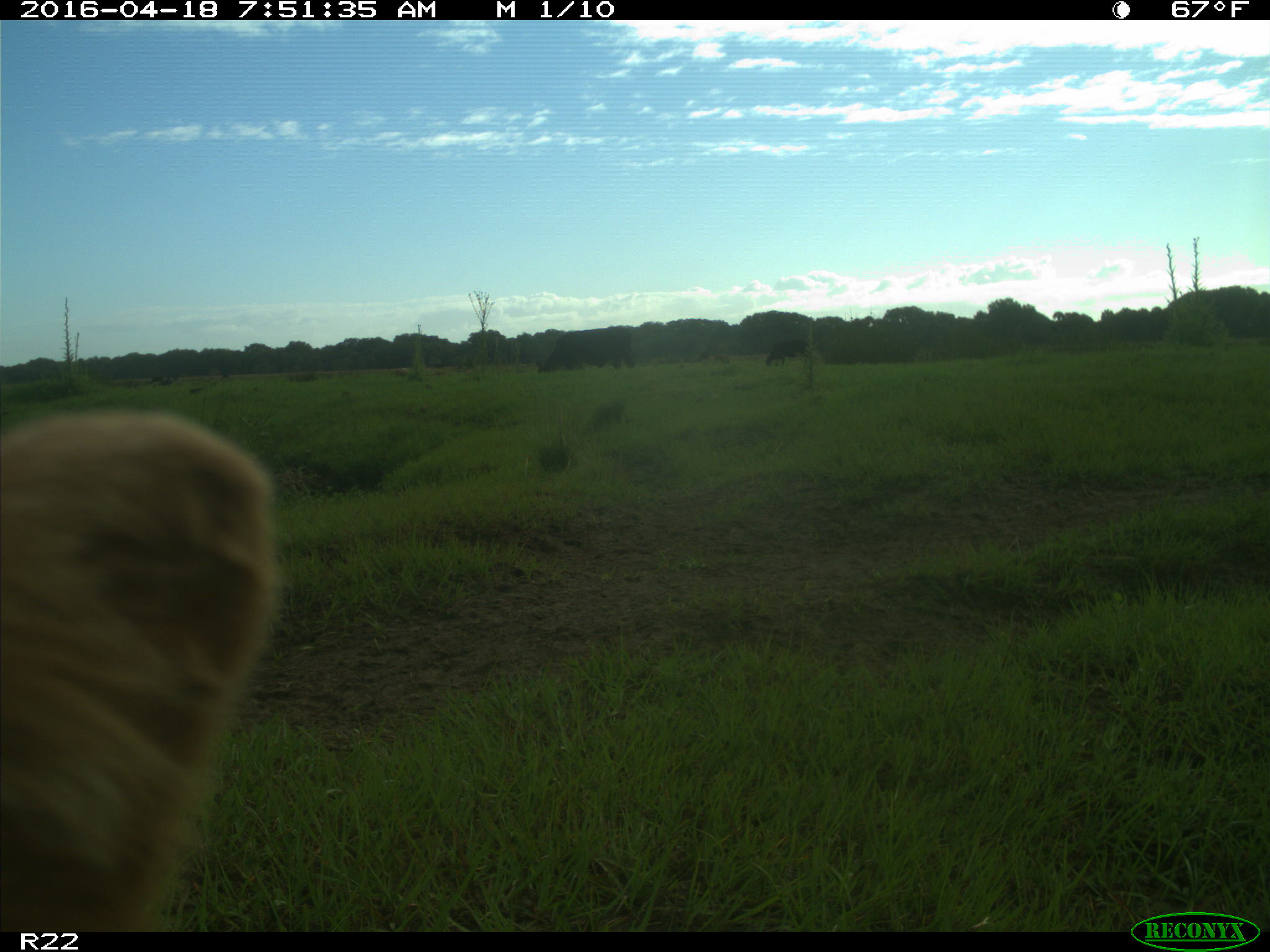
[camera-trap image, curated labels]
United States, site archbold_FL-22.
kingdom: Animalia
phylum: Chordata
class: Mammalia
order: Artiodactyla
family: Bovidae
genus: Bos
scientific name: Bos taurus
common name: domestic cow